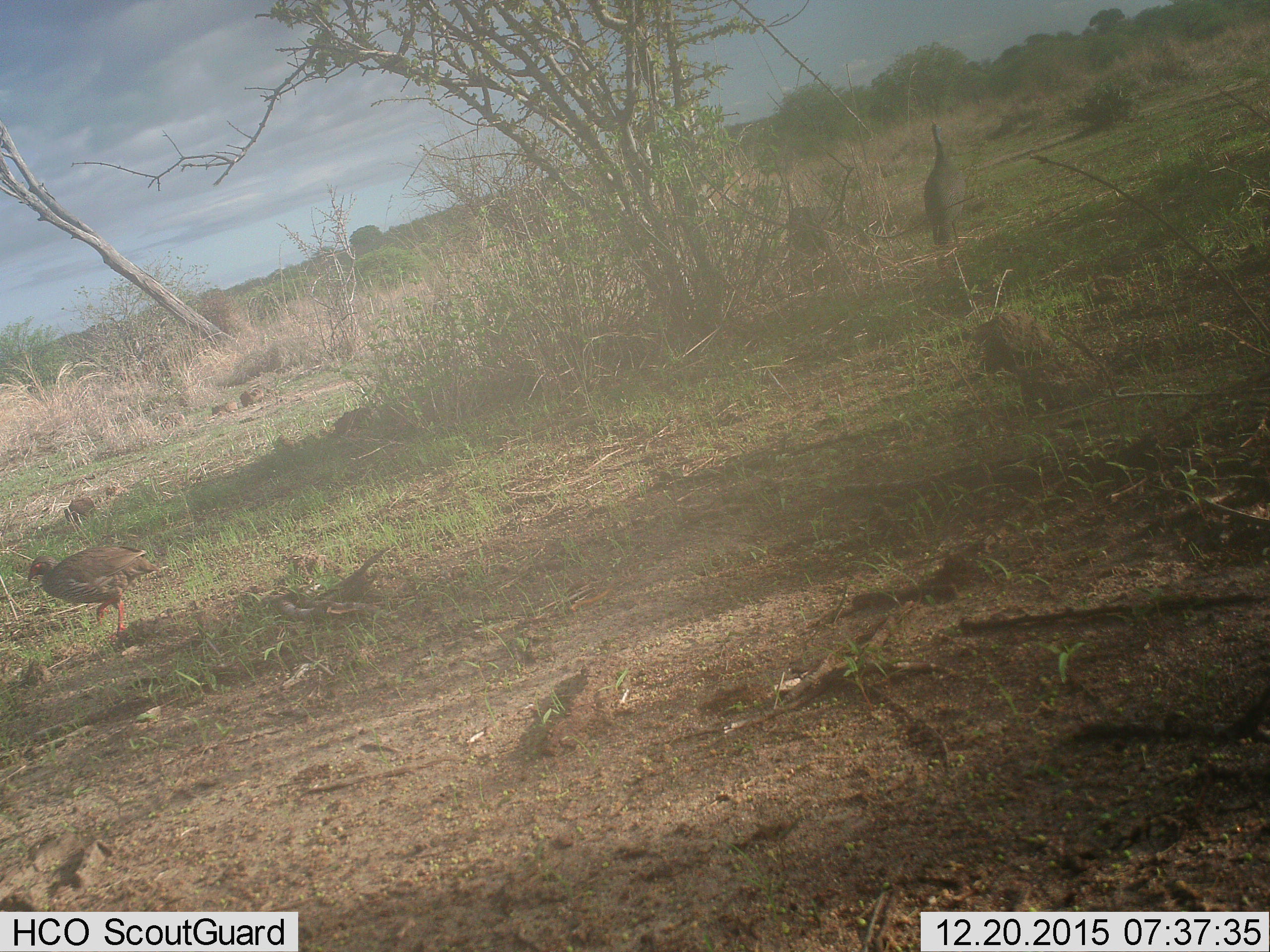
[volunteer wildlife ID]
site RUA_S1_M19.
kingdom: Animalia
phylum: Chordata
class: Aves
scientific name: Aves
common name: bird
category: birdother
Birdother (bird) (Aves), count 1. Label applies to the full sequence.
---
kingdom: Animalia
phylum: Chordata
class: Aves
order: Galliformes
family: Numididae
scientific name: Numididae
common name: guineafowl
Guineafowl (Numididae), count 1. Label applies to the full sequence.